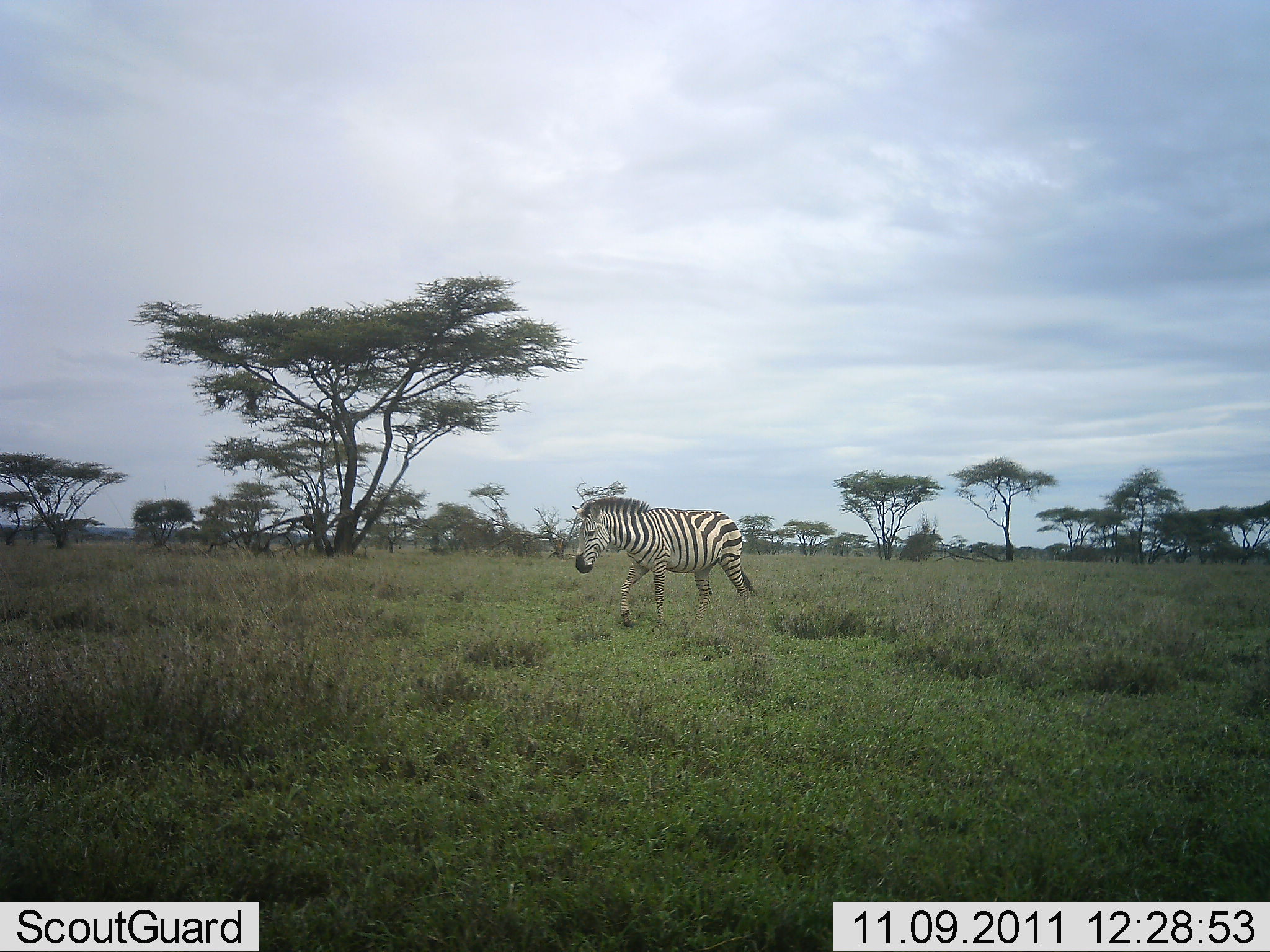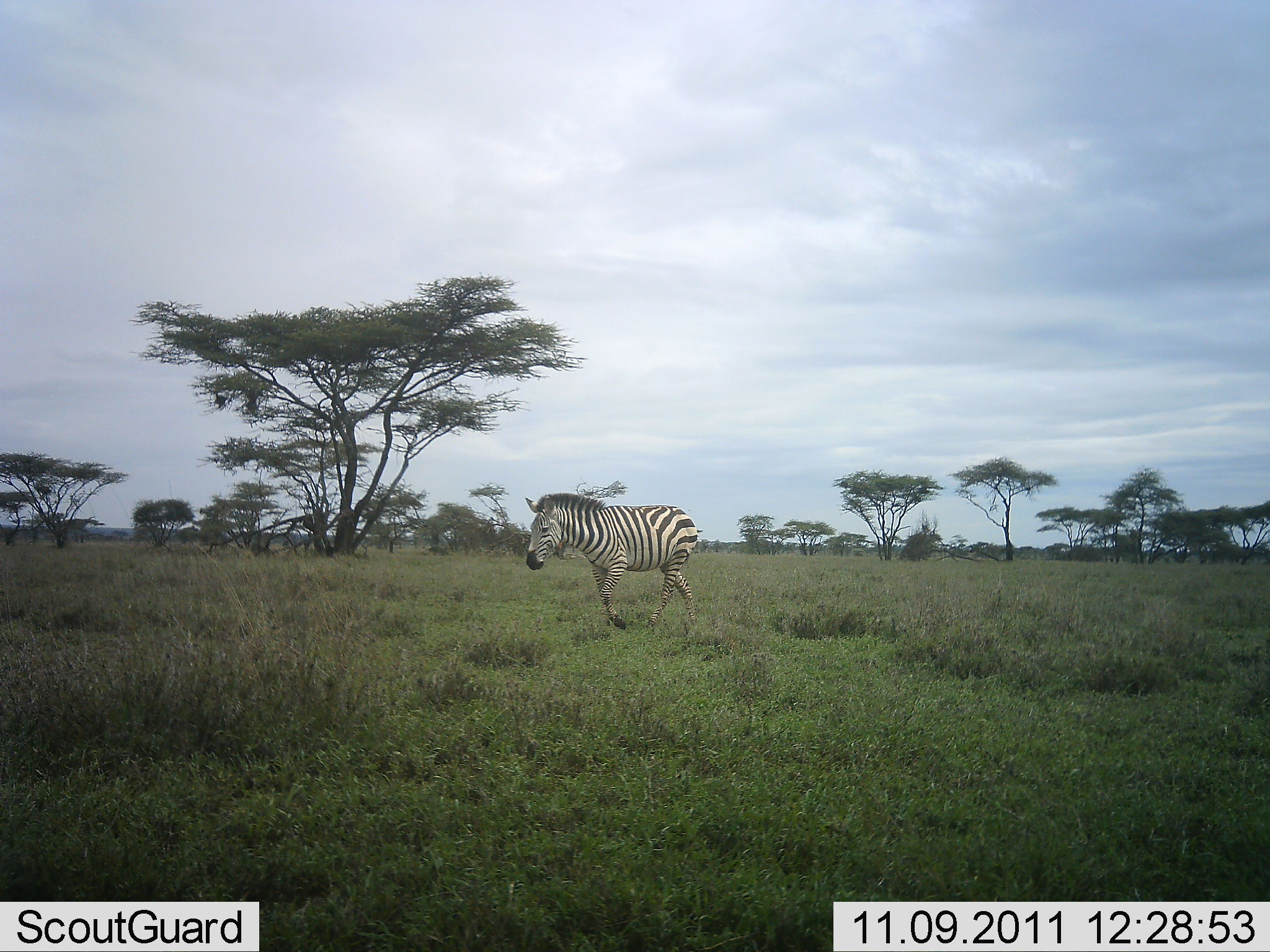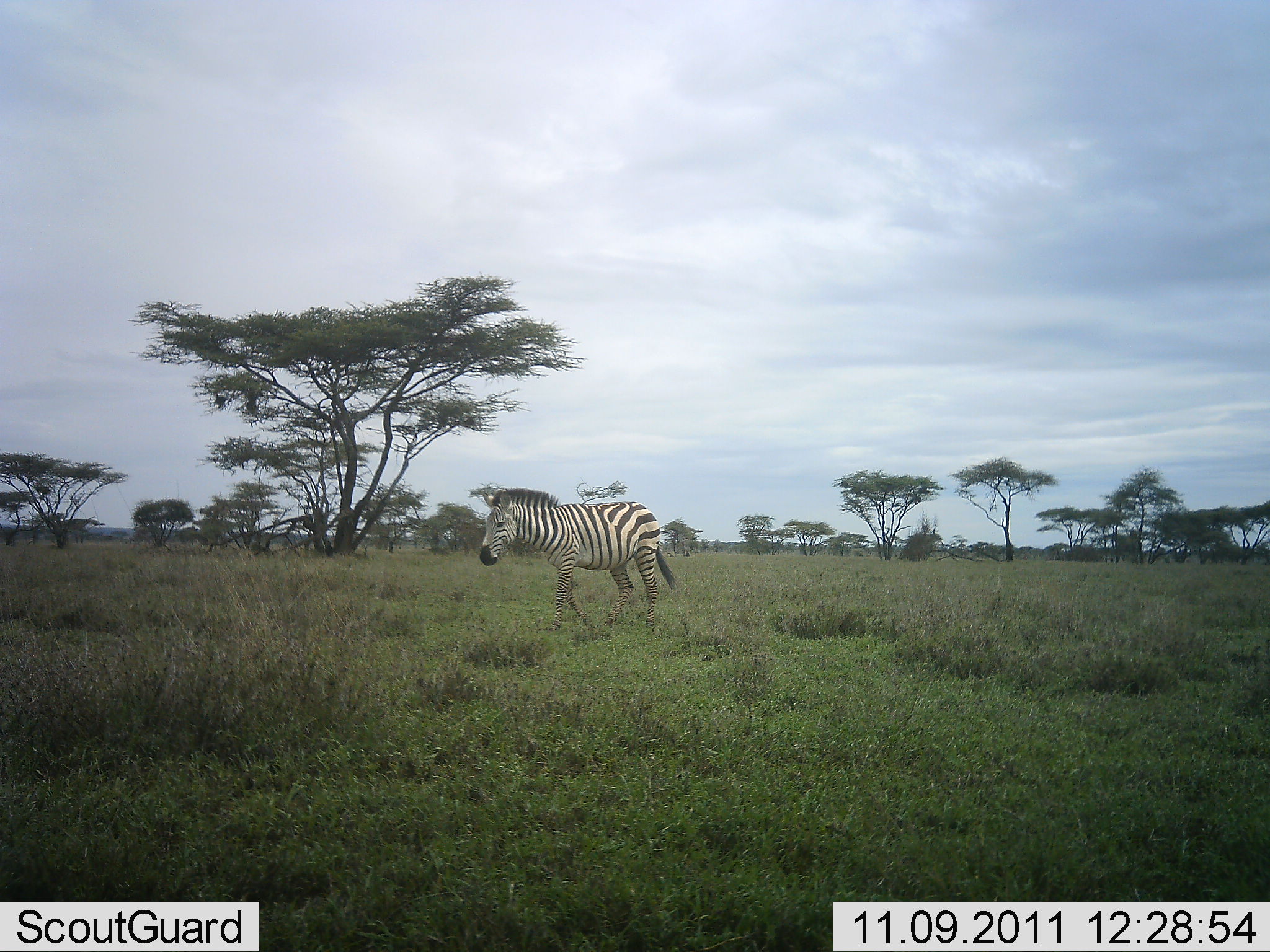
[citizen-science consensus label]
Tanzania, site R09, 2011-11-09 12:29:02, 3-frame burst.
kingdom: Animalia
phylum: Chordata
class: Mammalia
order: Perissodactyla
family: Equidae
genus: Equus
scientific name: Equus quagga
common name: plains zebra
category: zebra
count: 1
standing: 0%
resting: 0%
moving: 100%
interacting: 0%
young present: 0%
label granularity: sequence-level